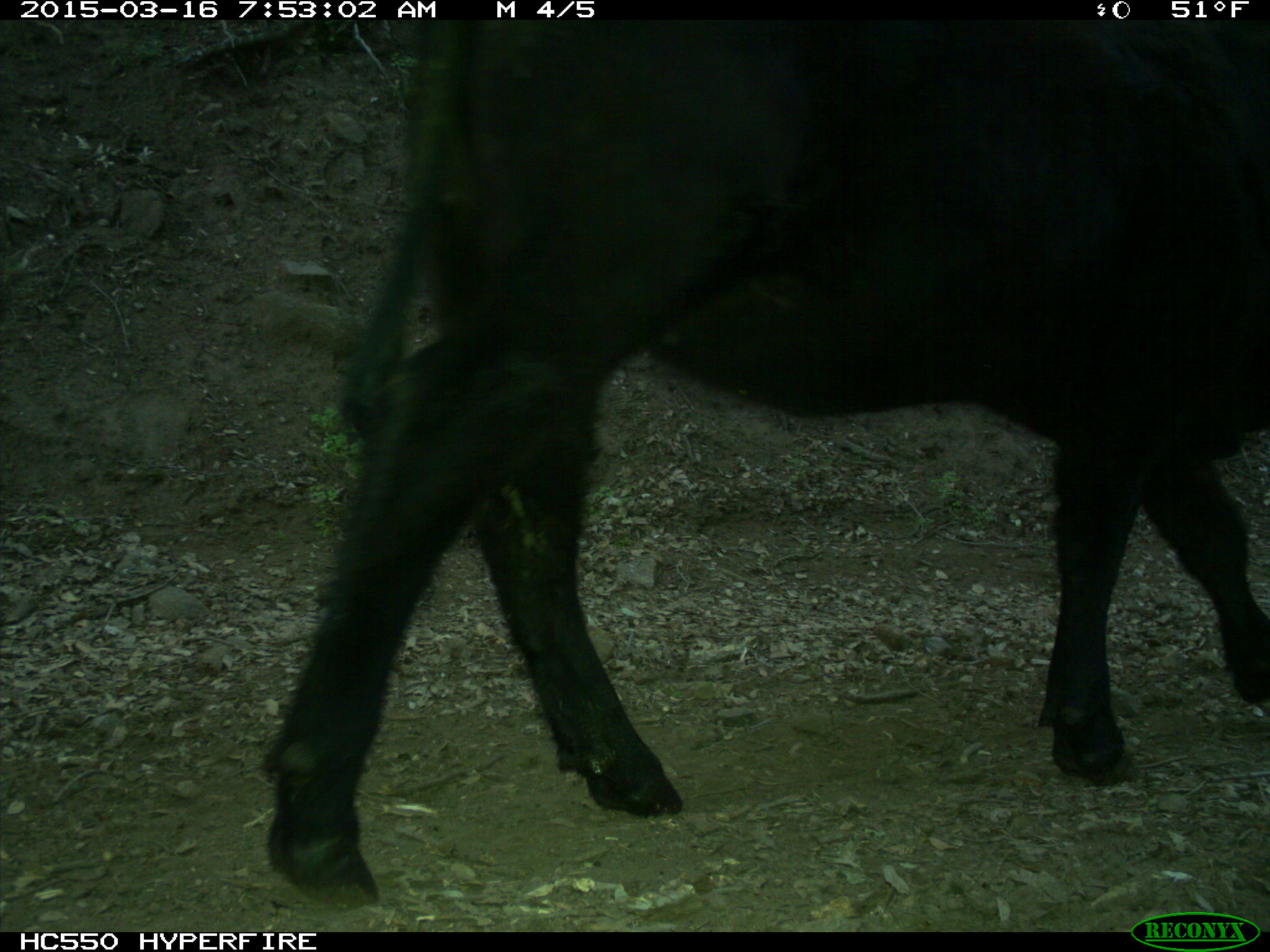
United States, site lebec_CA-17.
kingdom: Animalia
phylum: Chordata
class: Mammalia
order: Artiodactyla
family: Bovidae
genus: Bos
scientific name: Bos taurus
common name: domestic cow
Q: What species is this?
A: Bos taurus (domestic cow).